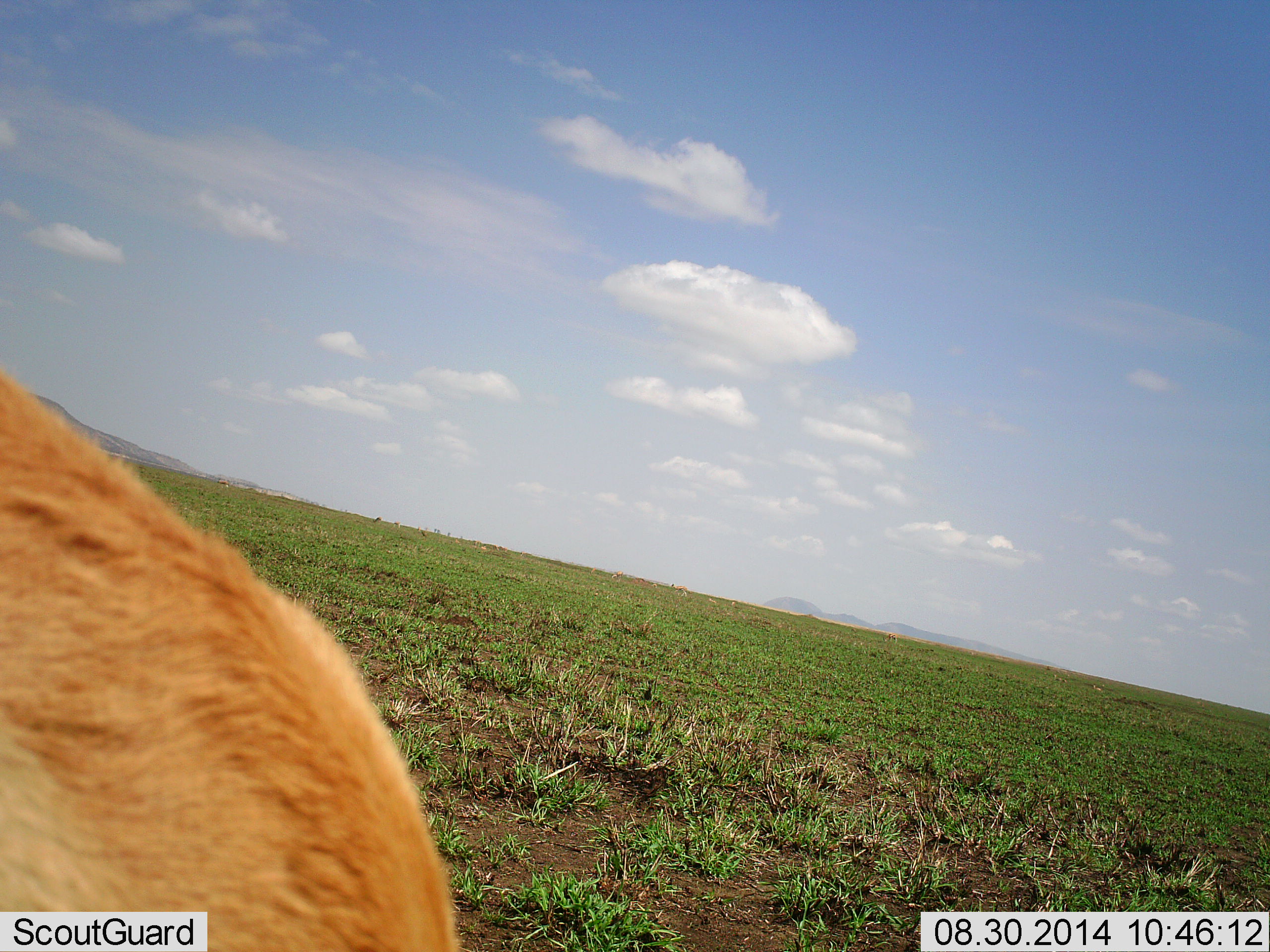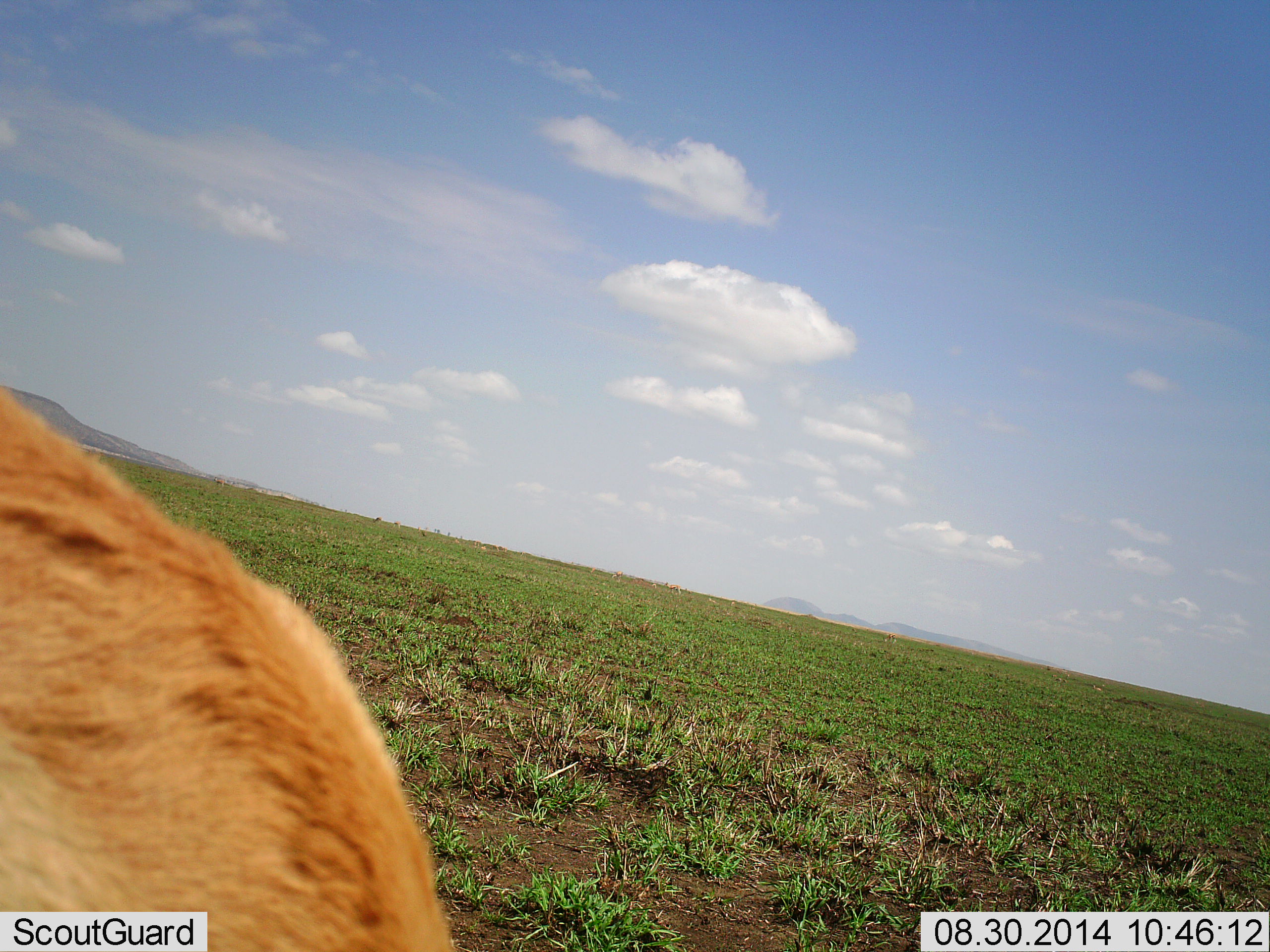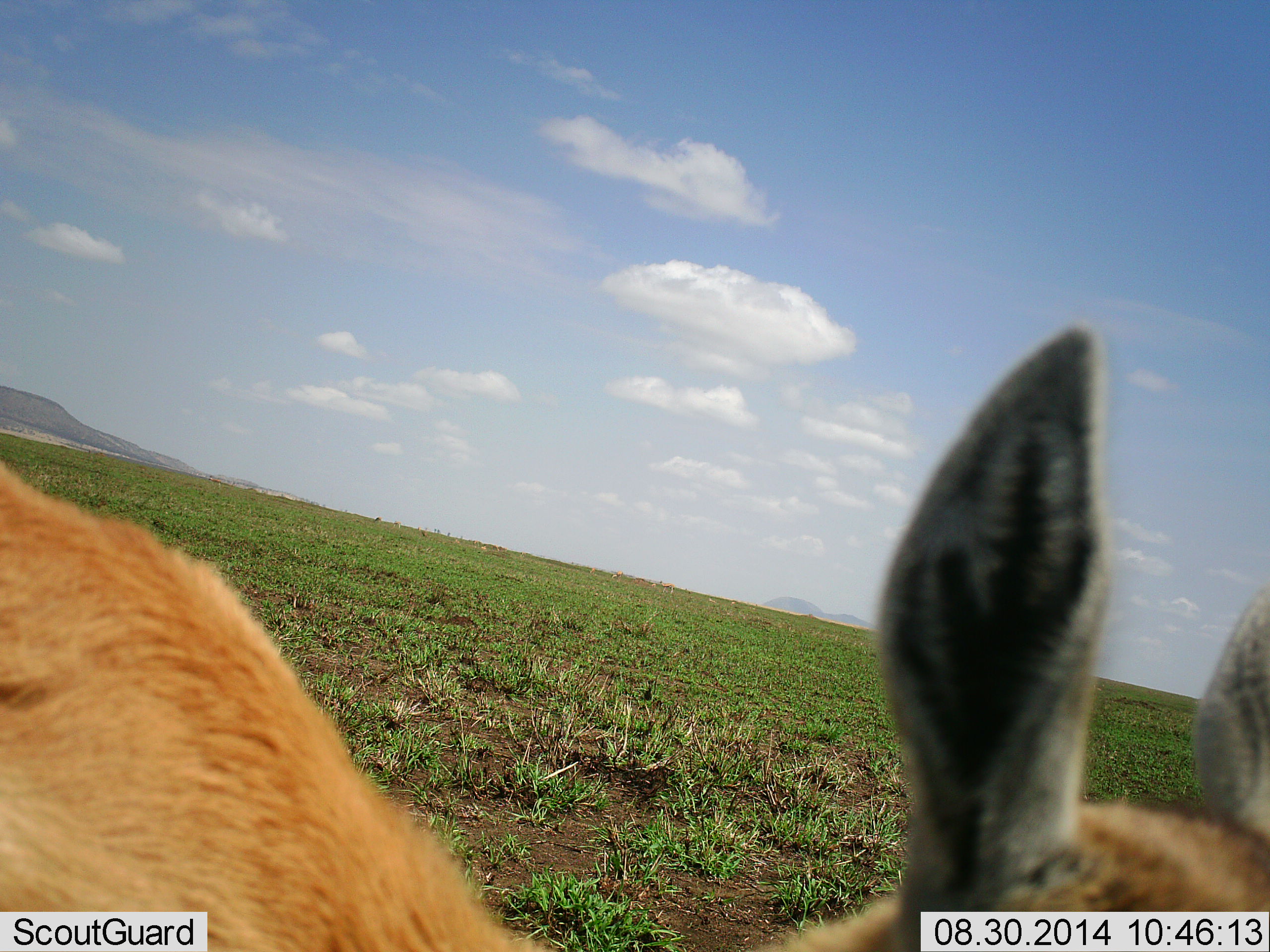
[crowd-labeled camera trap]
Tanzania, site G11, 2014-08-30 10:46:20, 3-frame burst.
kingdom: Animalia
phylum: Chordata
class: Mammalia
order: Artiodactyla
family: Bovidae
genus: Nanger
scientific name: Nanger granti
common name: grant's gazelle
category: gazellegrants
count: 1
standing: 57%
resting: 0%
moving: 0%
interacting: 14%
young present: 0%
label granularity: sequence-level